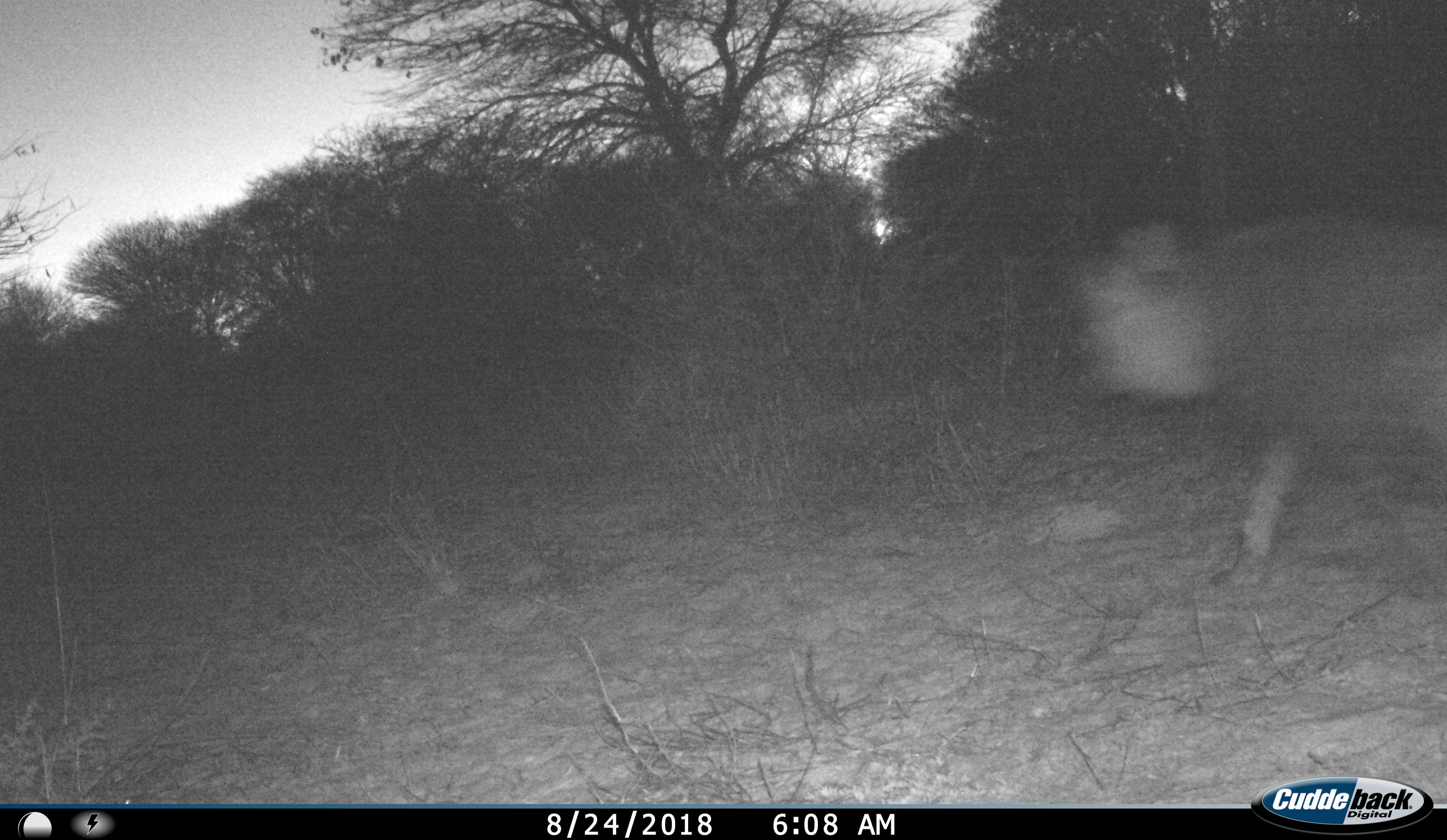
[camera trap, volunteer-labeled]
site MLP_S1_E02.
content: unidentified animal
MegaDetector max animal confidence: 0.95